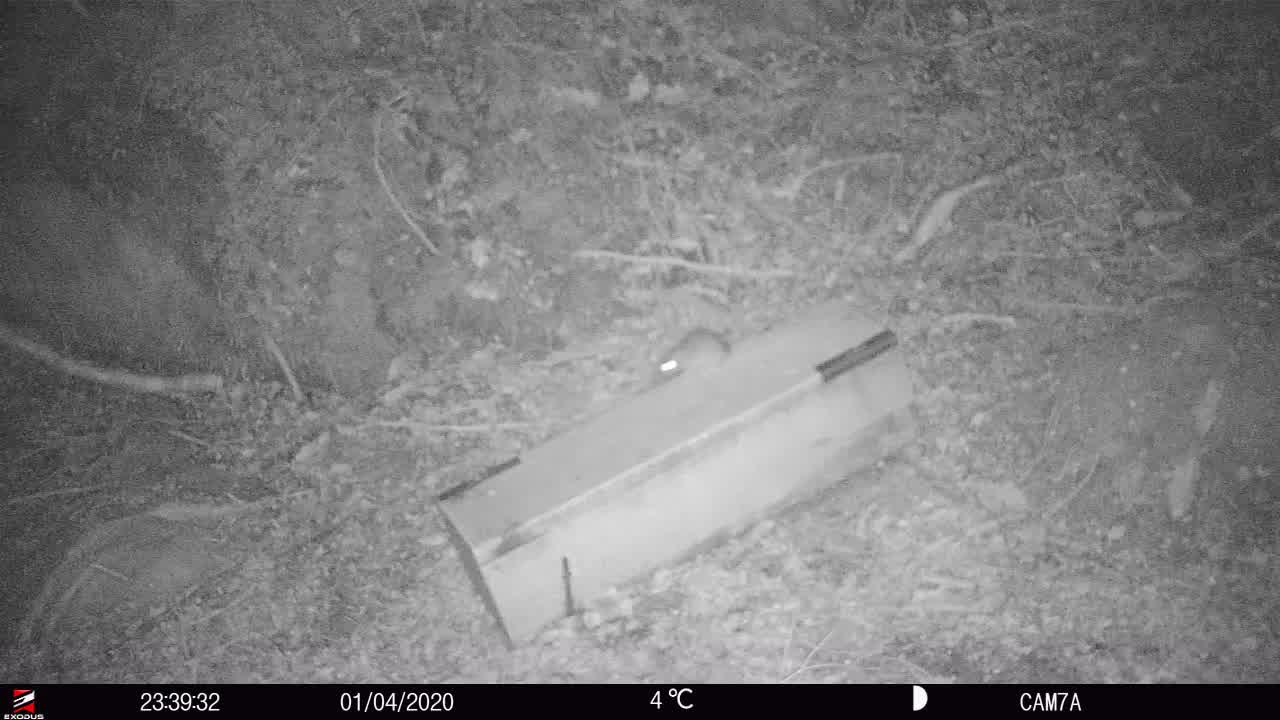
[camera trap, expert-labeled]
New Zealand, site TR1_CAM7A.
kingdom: Animalia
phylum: Chordata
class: Mammalia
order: Rodentia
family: Muridae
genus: Rattus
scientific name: Rattus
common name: rat